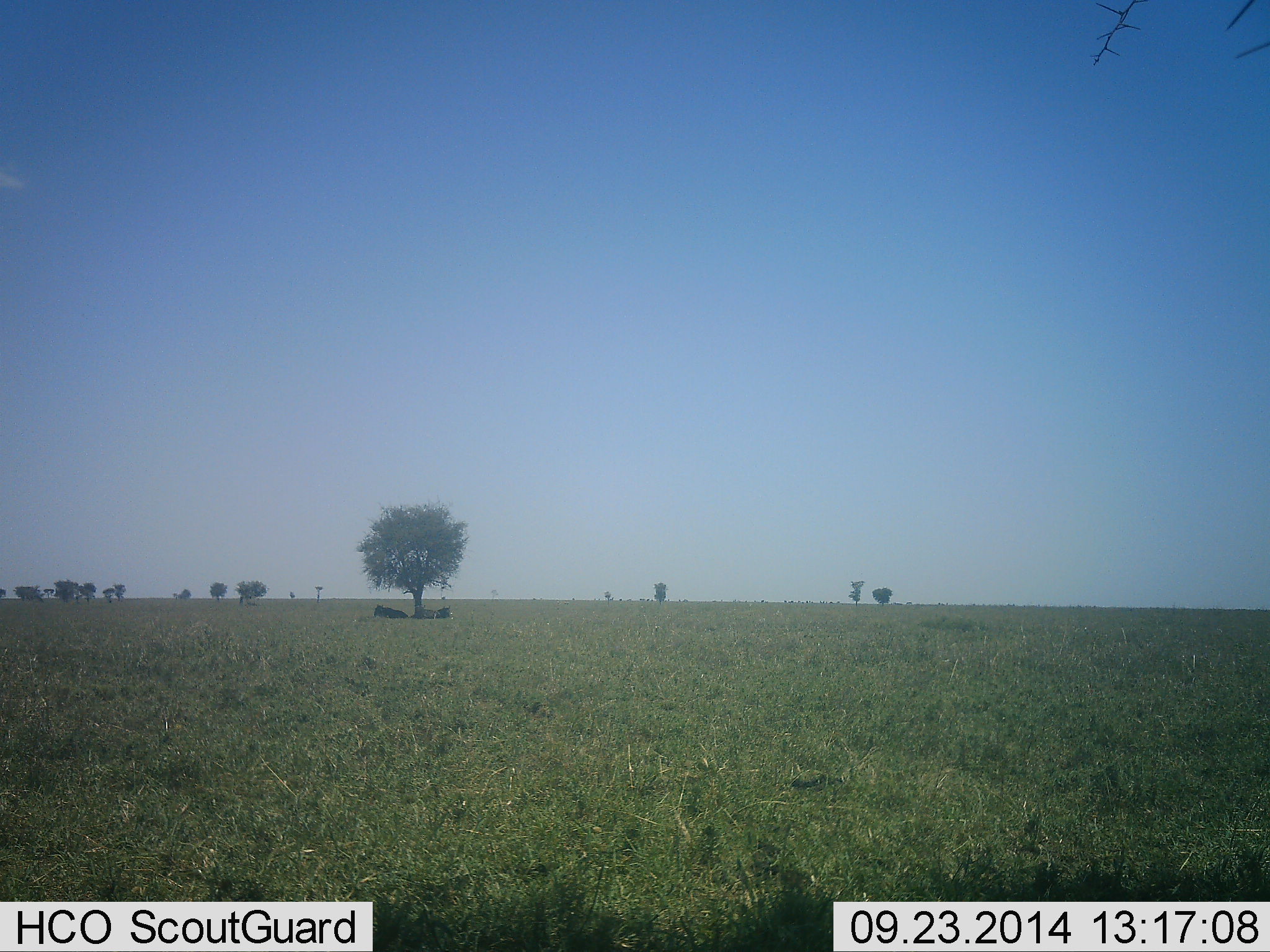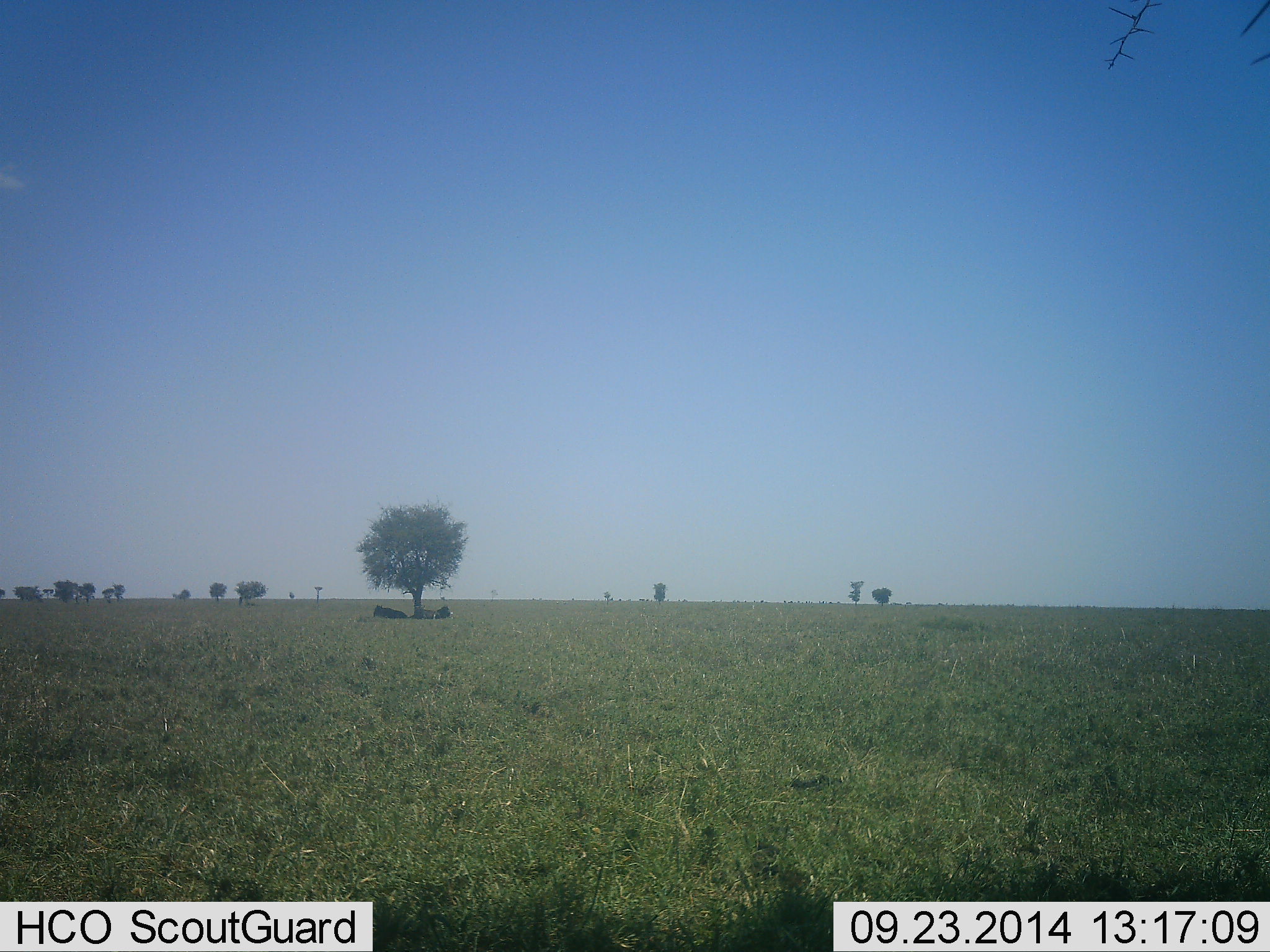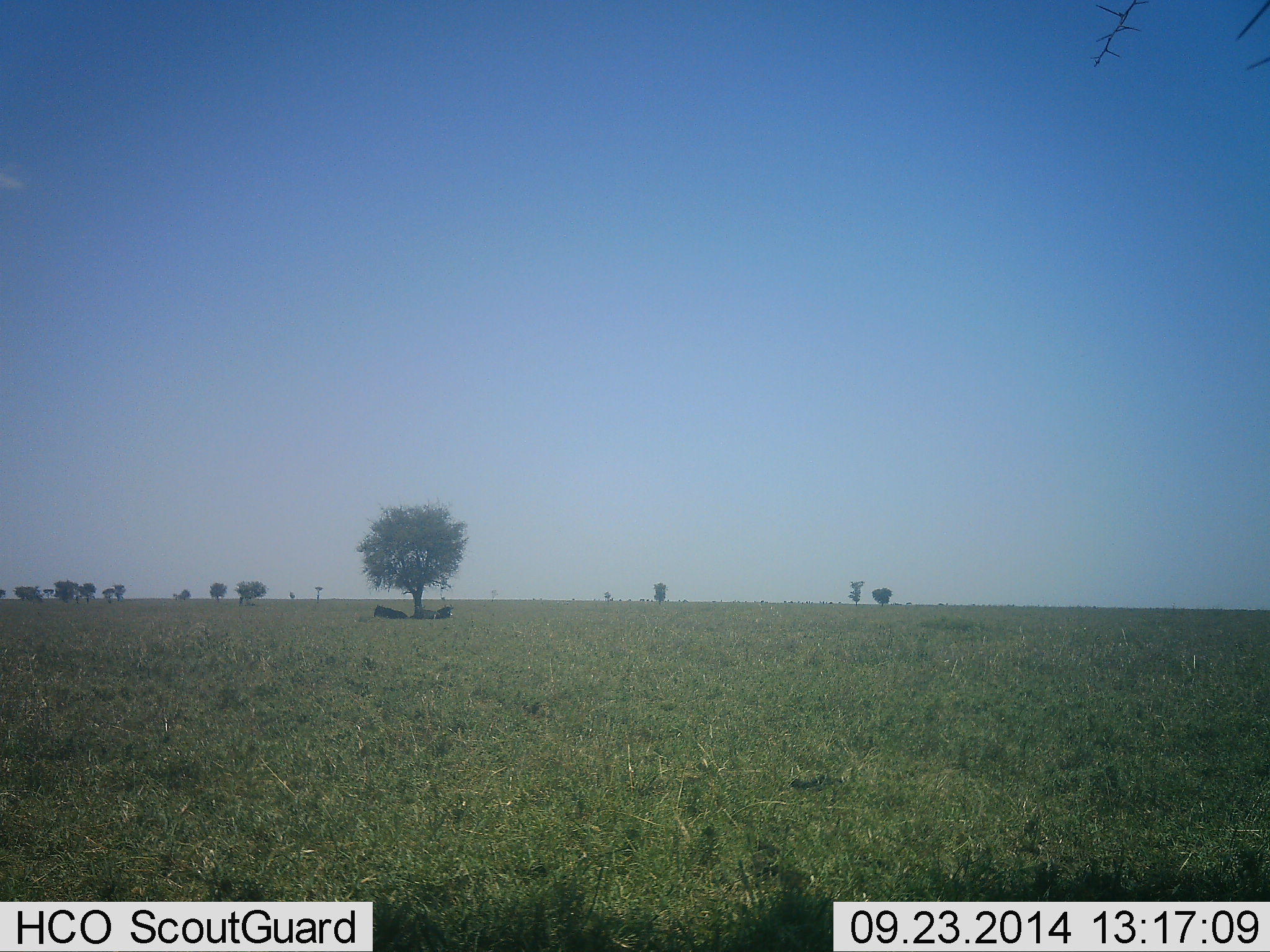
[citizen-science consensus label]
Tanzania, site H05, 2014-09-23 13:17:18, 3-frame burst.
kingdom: Animalia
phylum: Chordata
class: Mammalia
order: Artiodactyla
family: Bovidae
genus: Connochaetes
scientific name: Connochaetes taurinus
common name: blue wildebeest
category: wildebeest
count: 3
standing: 0%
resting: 100%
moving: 0%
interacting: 0%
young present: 0%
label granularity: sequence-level